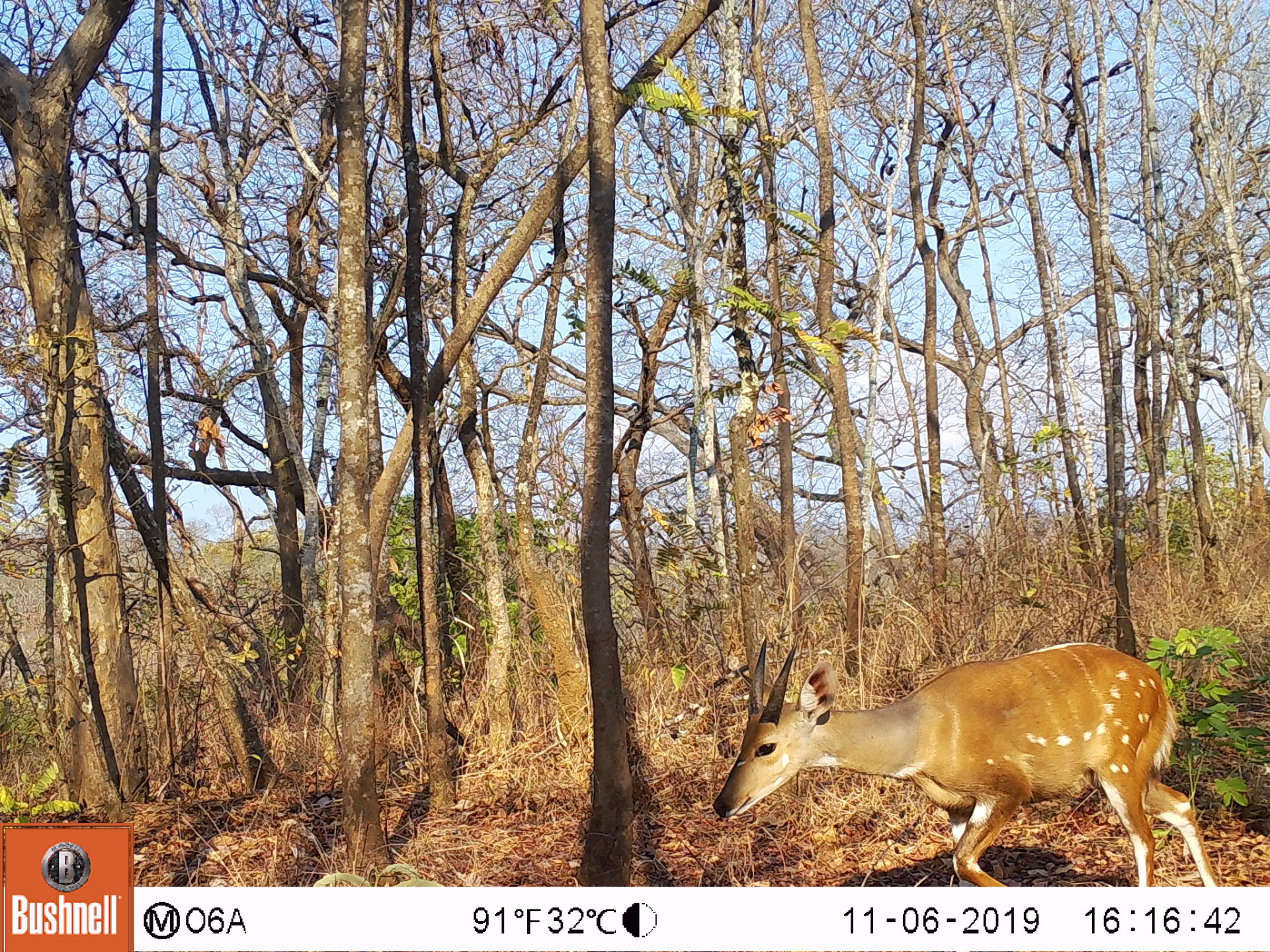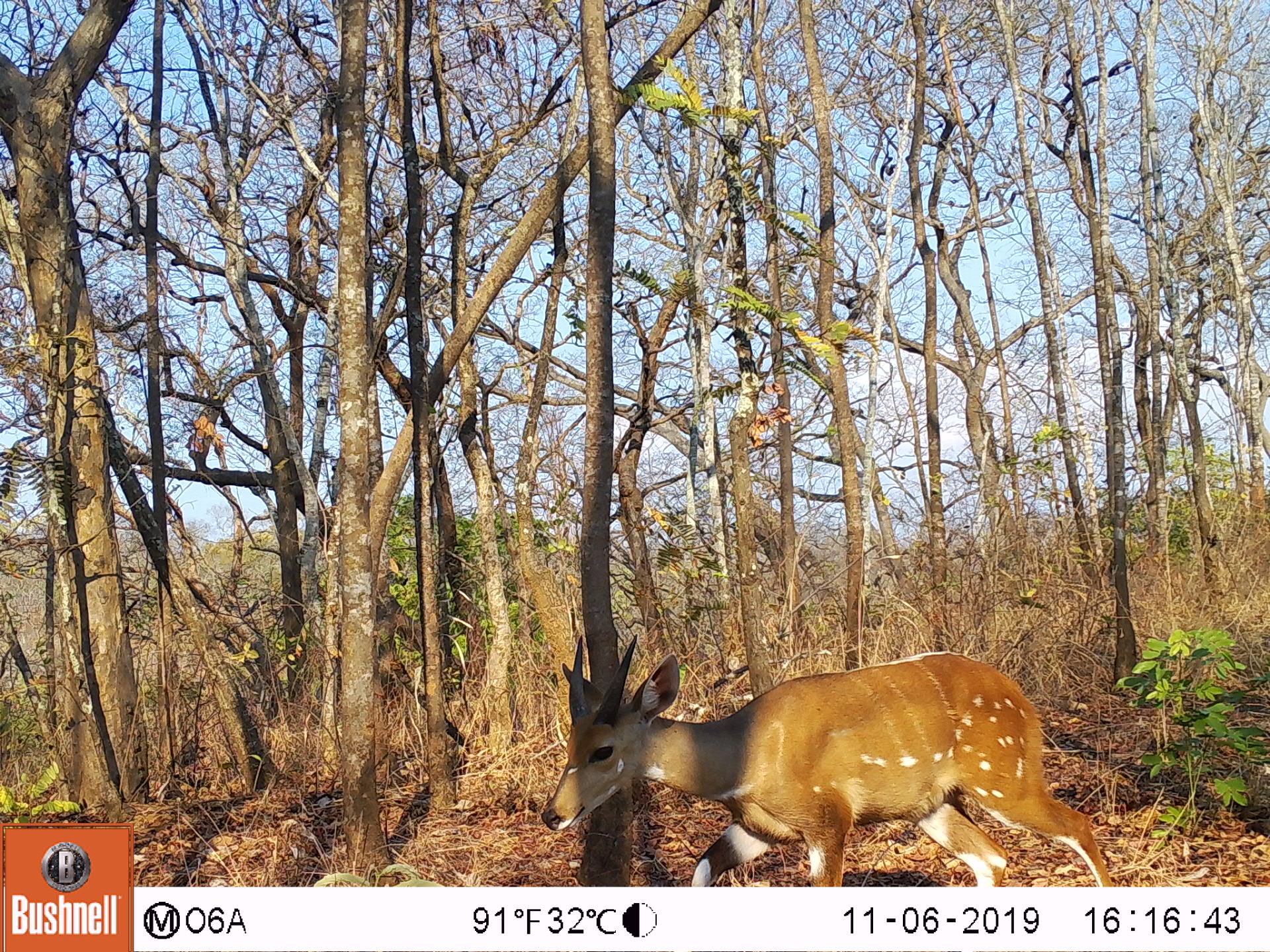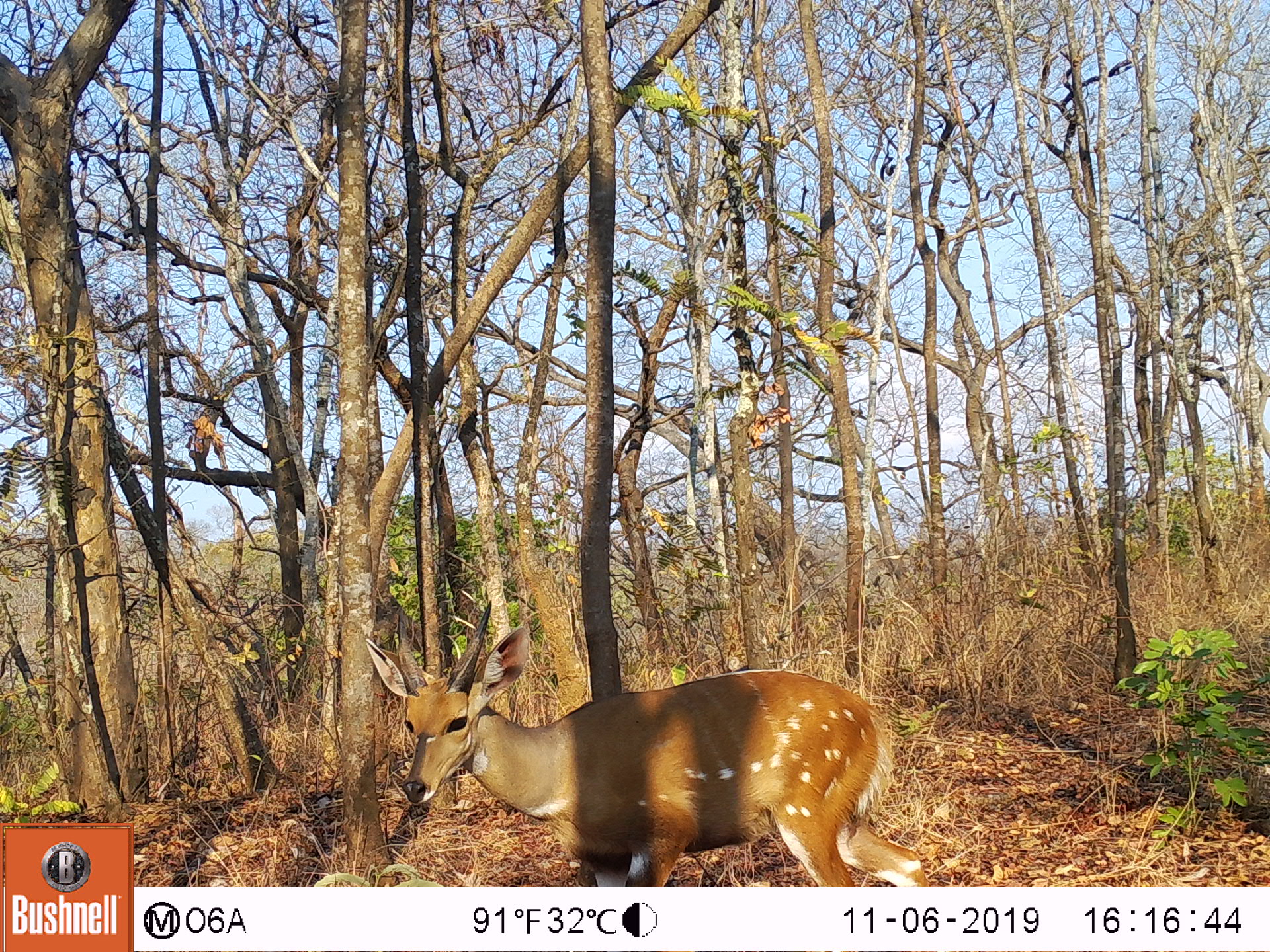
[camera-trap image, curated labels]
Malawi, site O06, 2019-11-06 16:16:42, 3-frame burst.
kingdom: Animalia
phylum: Chordata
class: Mammalia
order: Artiodactyla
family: Bovidae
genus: Tragelaphus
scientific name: Tragelaphus sylvaticus sylvaticus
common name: cape bushbuck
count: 1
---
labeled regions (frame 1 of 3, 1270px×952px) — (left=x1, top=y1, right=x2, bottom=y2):
cape bushbuck: (left=711, top=630, right=1226, bottom=886)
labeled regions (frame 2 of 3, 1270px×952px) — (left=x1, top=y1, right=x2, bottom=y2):
cape bushbuck: (left=533, top=632, right=1120, bottom=885)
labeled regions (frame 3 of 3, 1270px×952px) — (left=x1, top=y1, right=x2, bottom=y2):
cape bushbuck: (left=360, top=597, right=935, bottom=886)